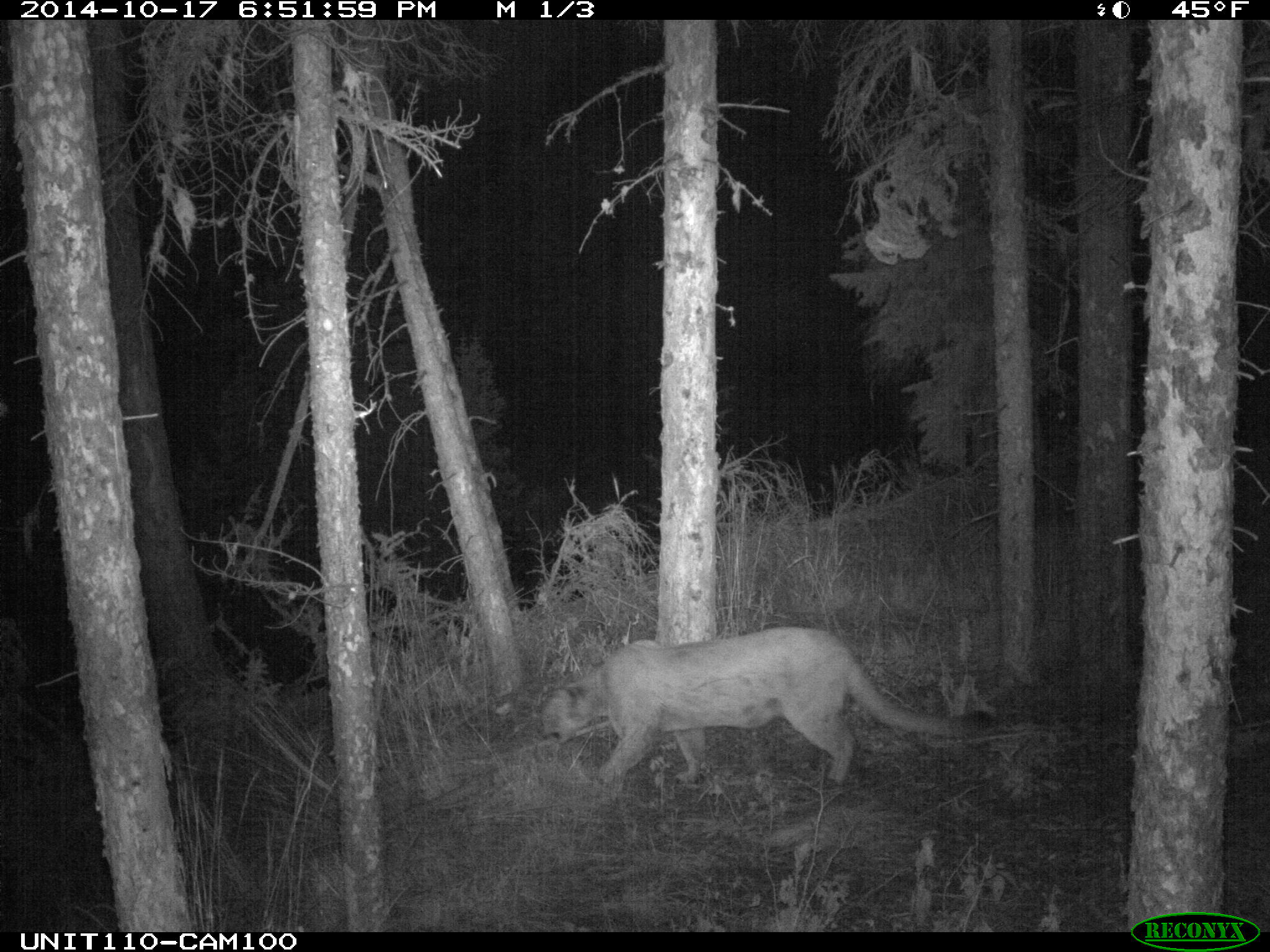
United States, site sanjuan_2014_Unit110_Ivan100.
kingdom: Animalia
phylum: Chordata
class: Mammalia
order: Carnivora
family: Felidae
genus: Puma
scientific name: Puma concolor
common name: mountain lion